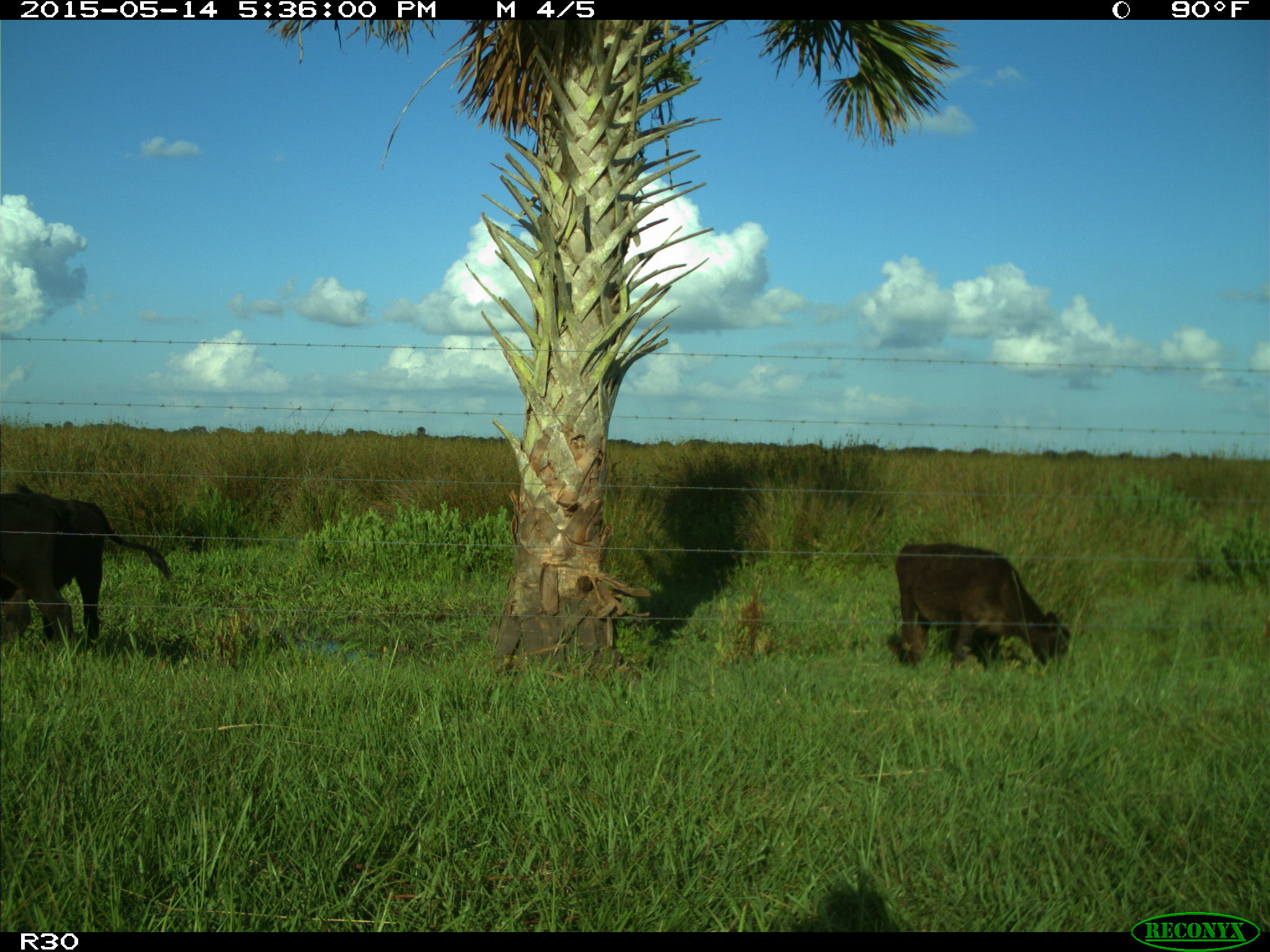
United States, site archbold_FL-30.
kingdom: Animalia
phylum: Chordata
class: Mammalia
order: Artiodactyla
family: Bovidae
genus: Bos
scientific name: Bos taurus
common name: domestic cow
Bos taurus (domestic cow).